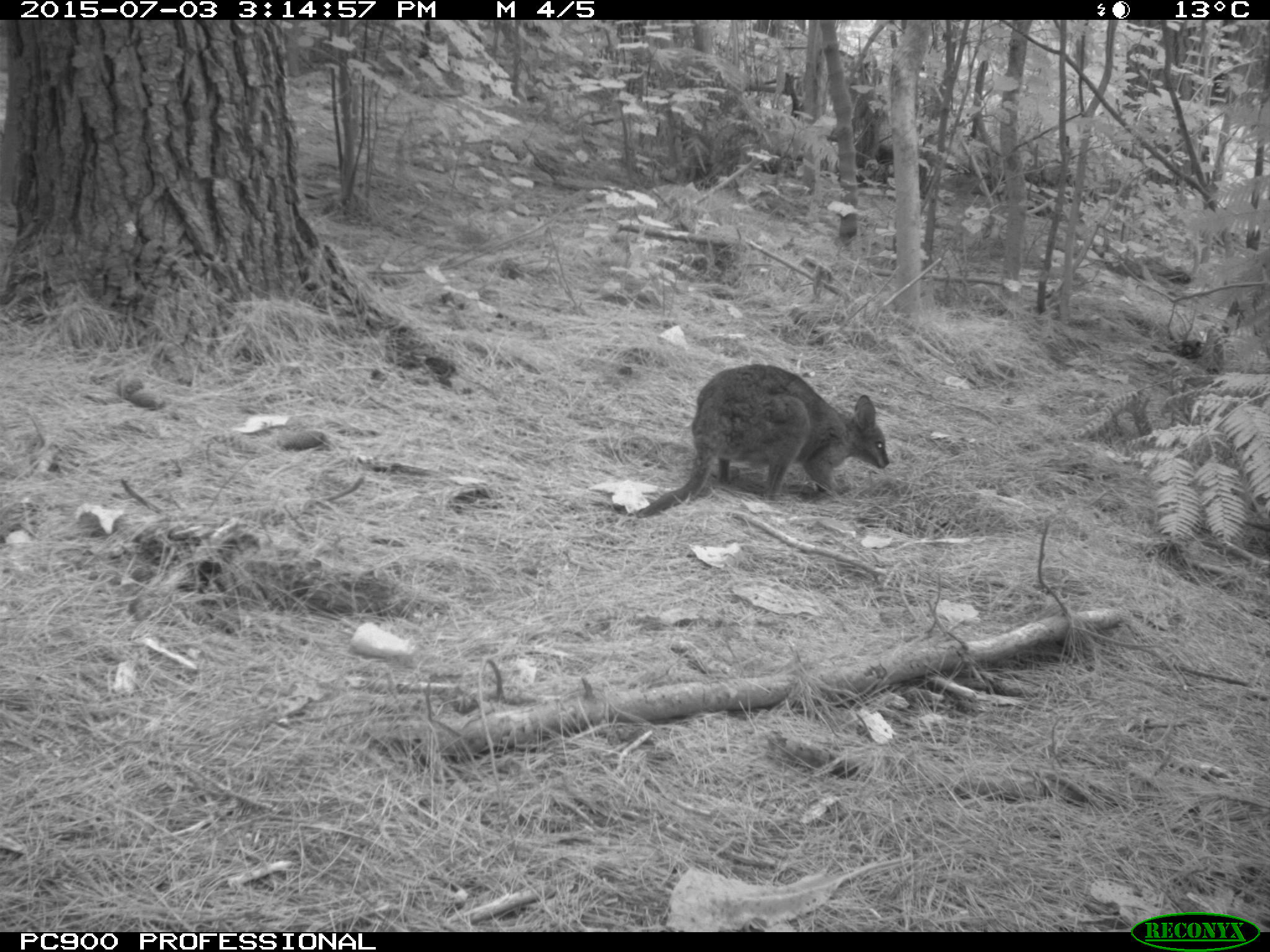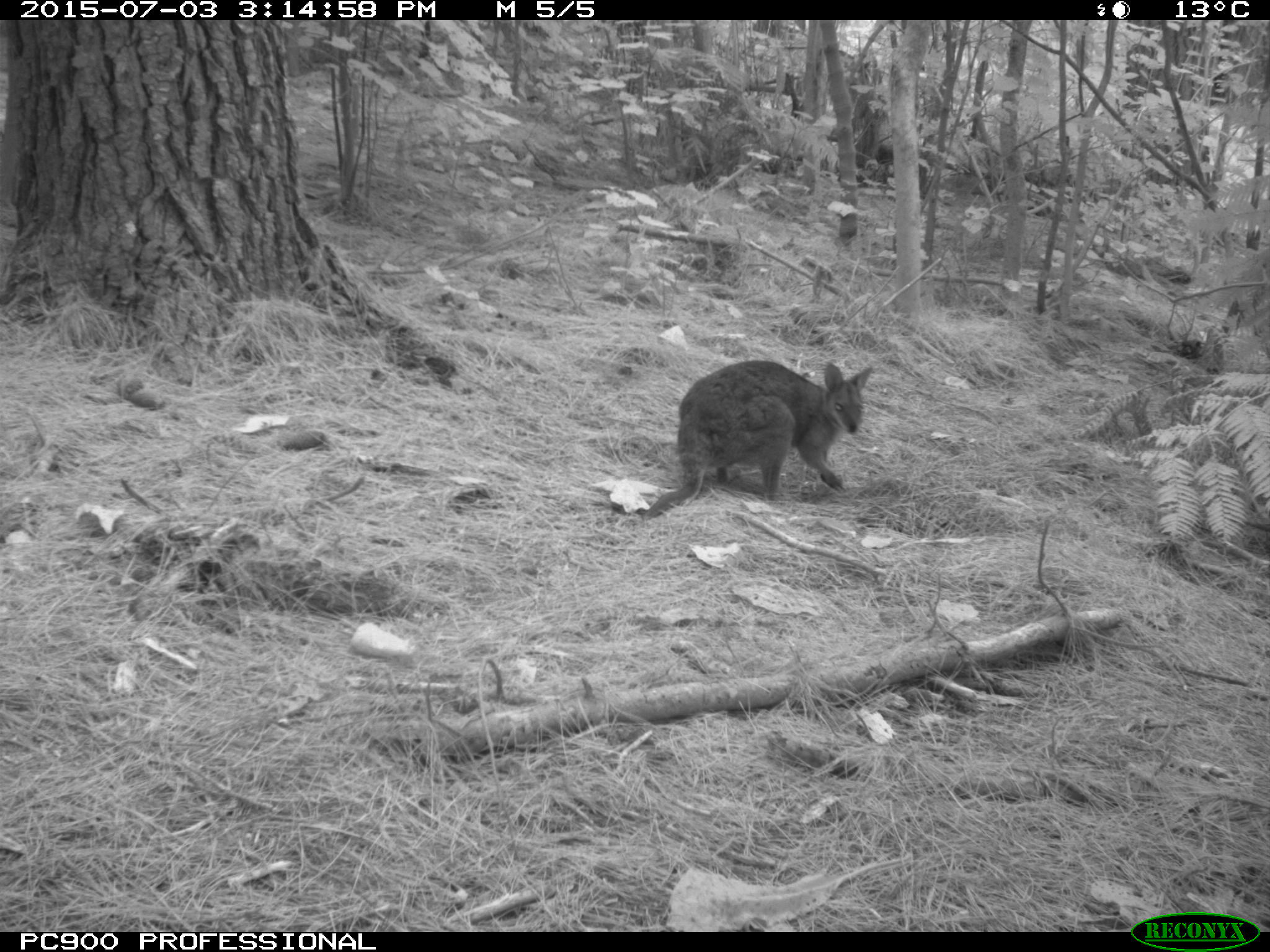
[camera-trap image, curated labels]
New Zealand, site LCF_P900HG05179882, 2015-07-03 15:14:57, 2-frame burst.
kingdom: Animalia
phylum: Chordata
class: Mammalia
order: Diprotodontia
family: Macropodidae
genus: Notamacropus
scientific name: Notamacropus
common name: wallaby